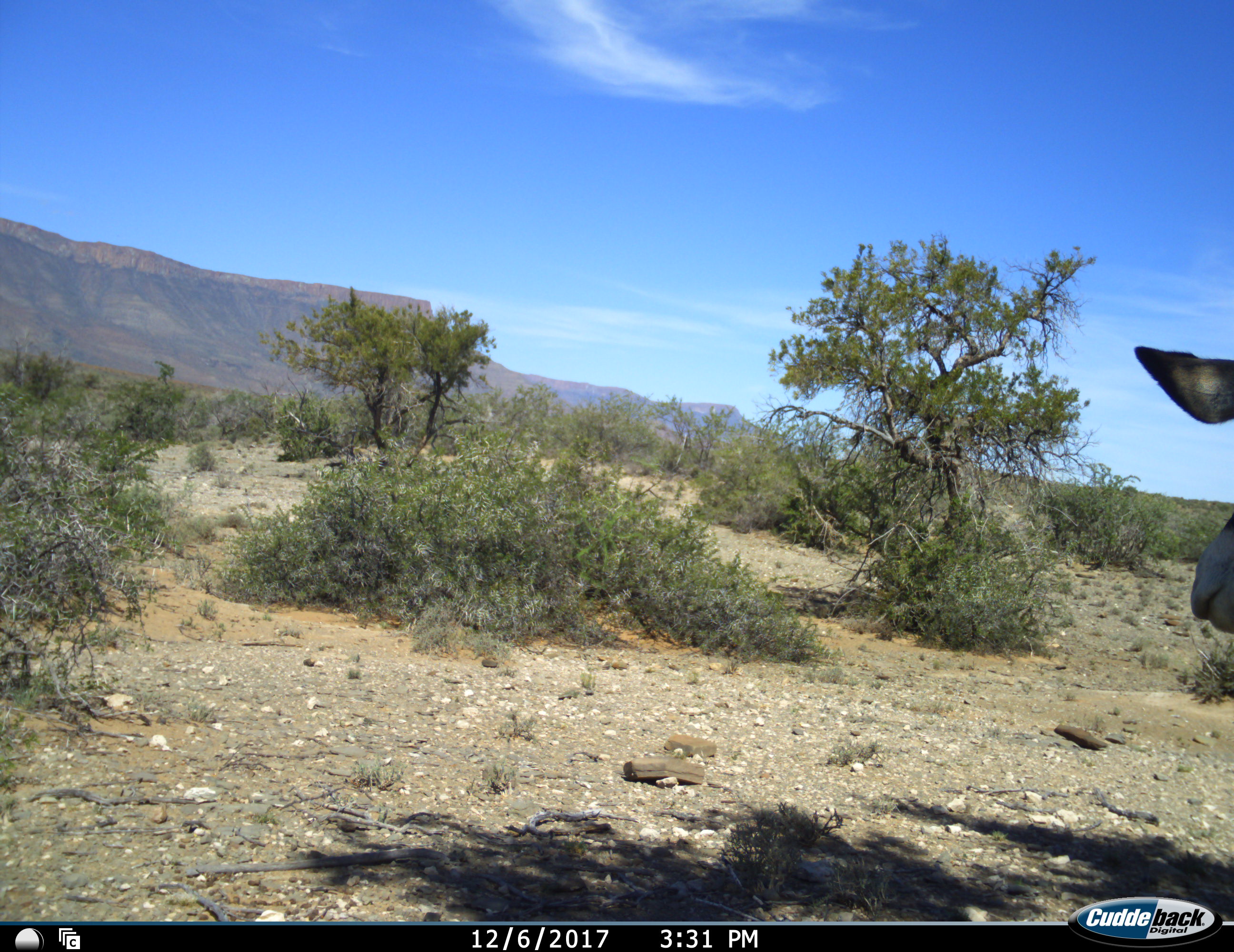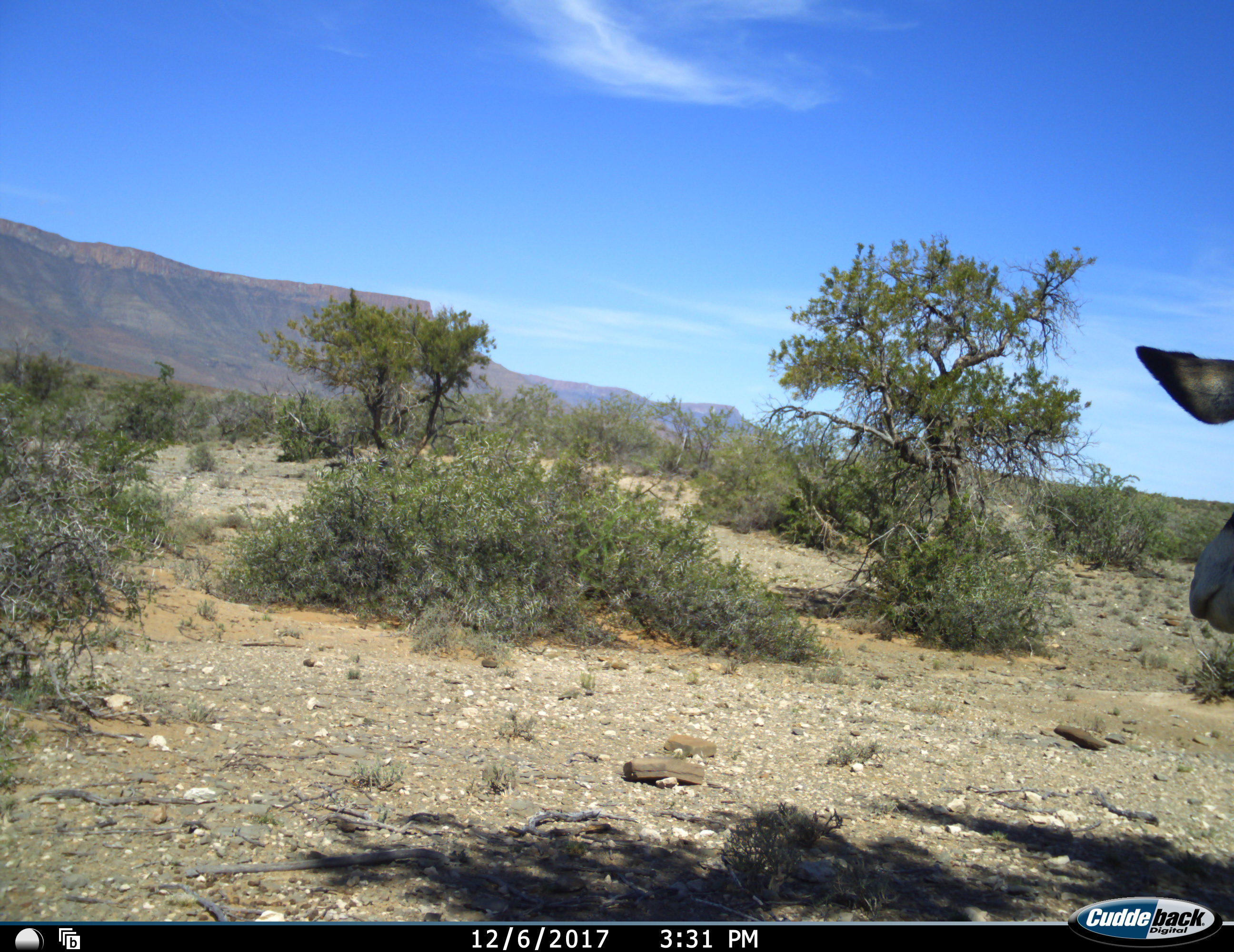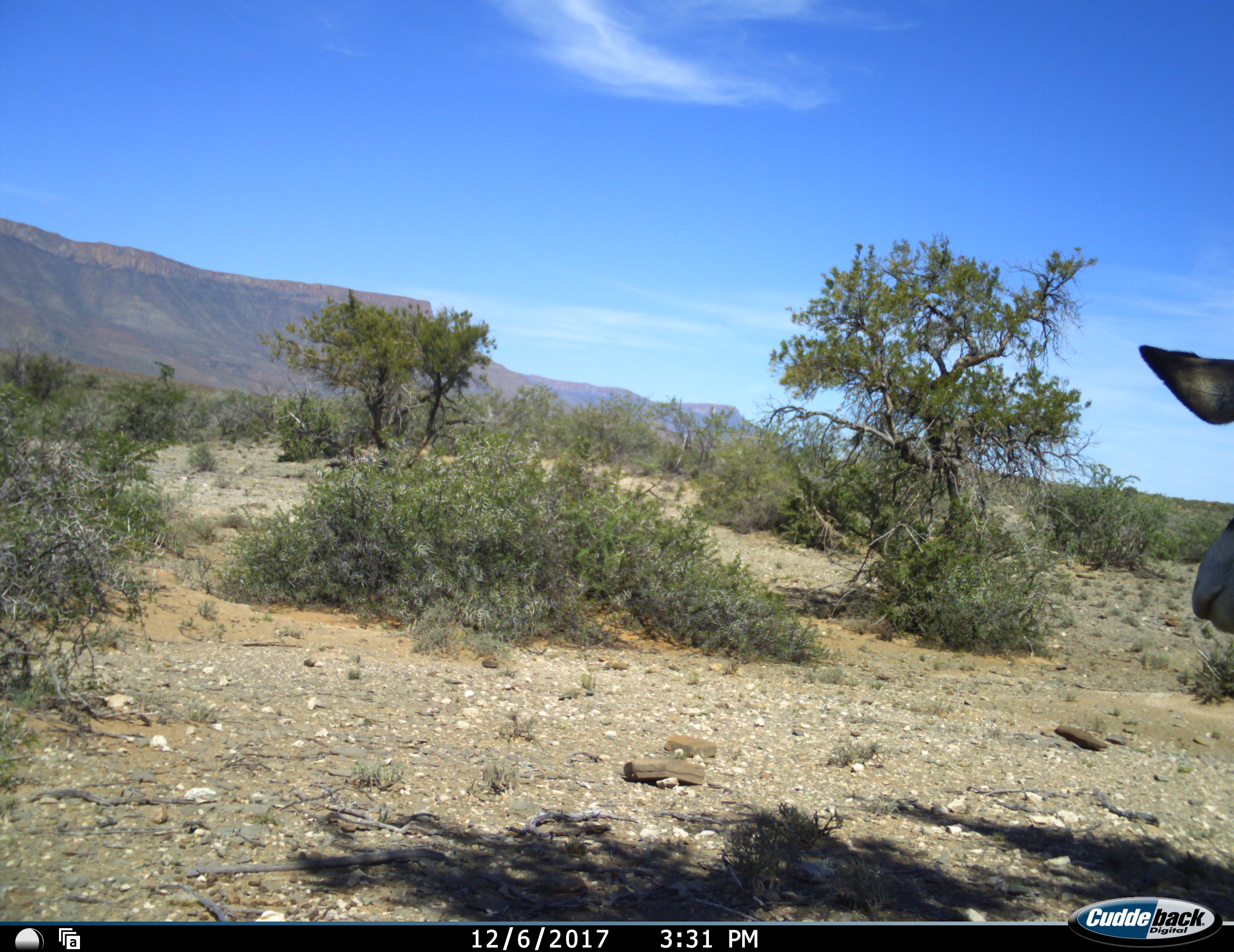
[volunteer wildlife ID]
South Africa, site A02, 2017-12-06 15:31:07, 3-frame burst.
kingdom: Animalia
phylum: Chordata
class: Mammalia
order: Artiodactyla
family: Bovidae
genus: Oryx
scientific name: Oryx gazella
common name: gemsbok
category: gemsbokoryx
Gemsbokoryx (gemsbok) (Oryx gazella), count 1. Behavior (volunteer vote fractions): standing 75%, resting 25%, moving 0%, interacting 0%. Young present (vote fraction): 0%. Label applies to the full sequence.